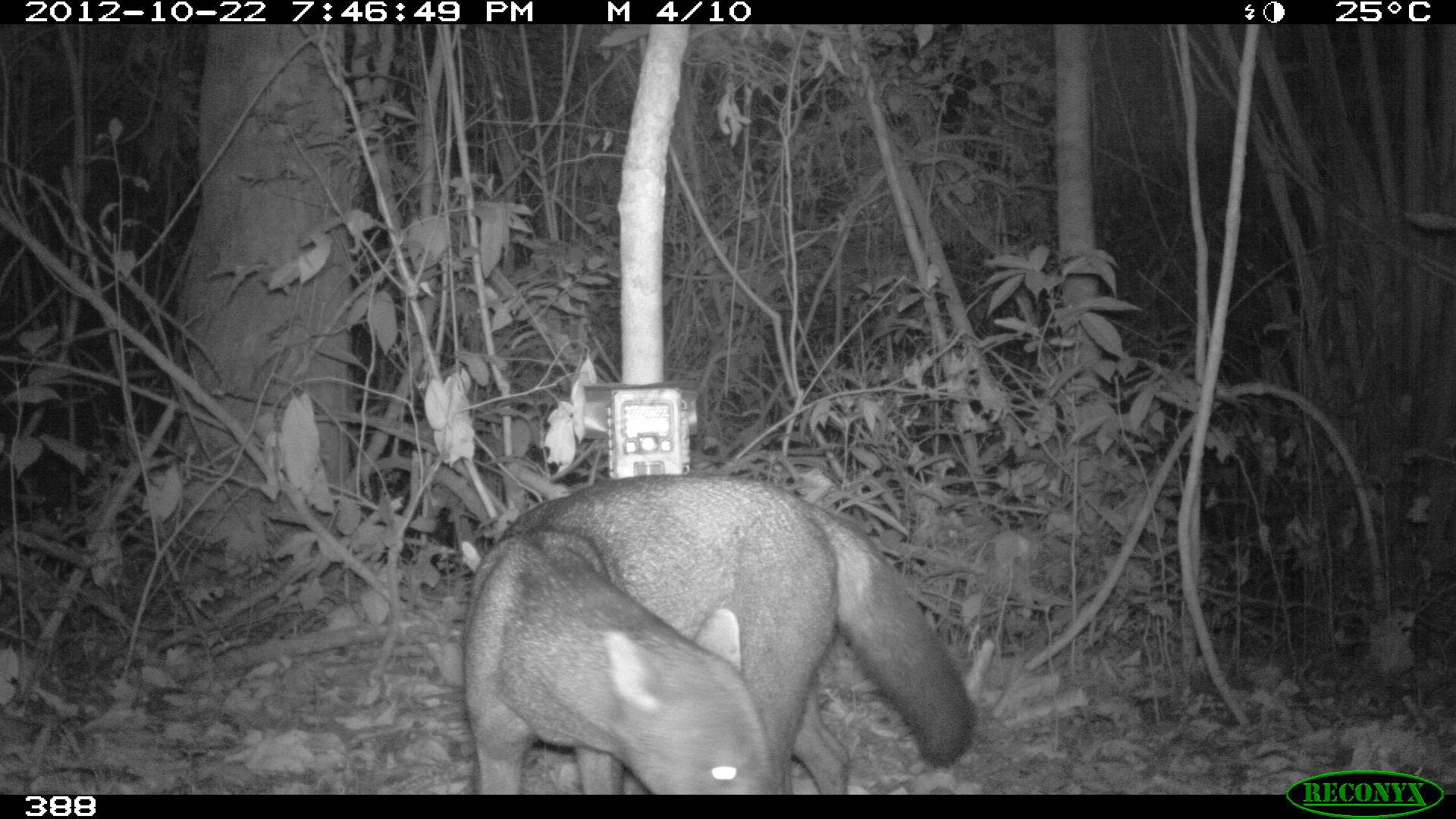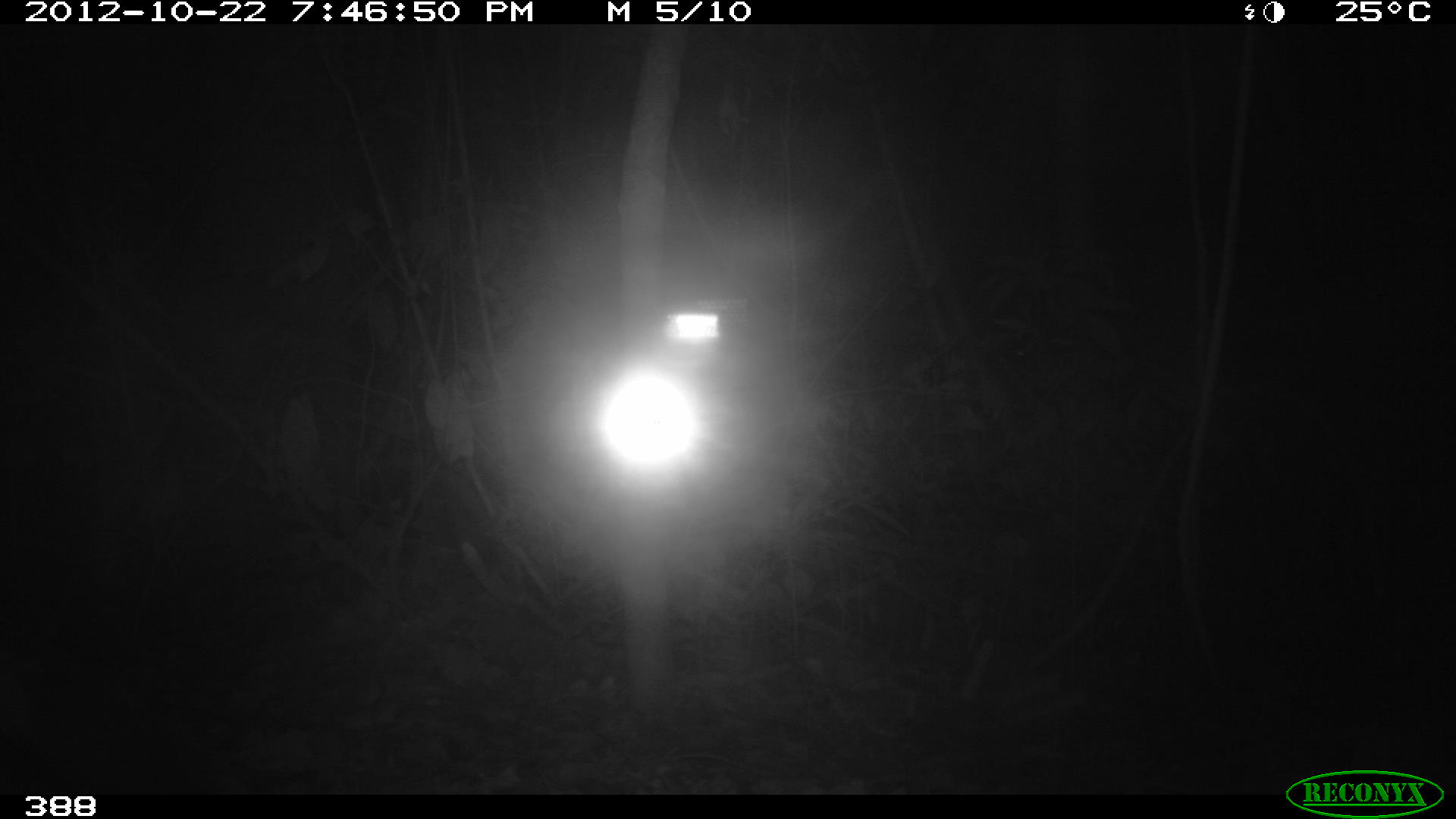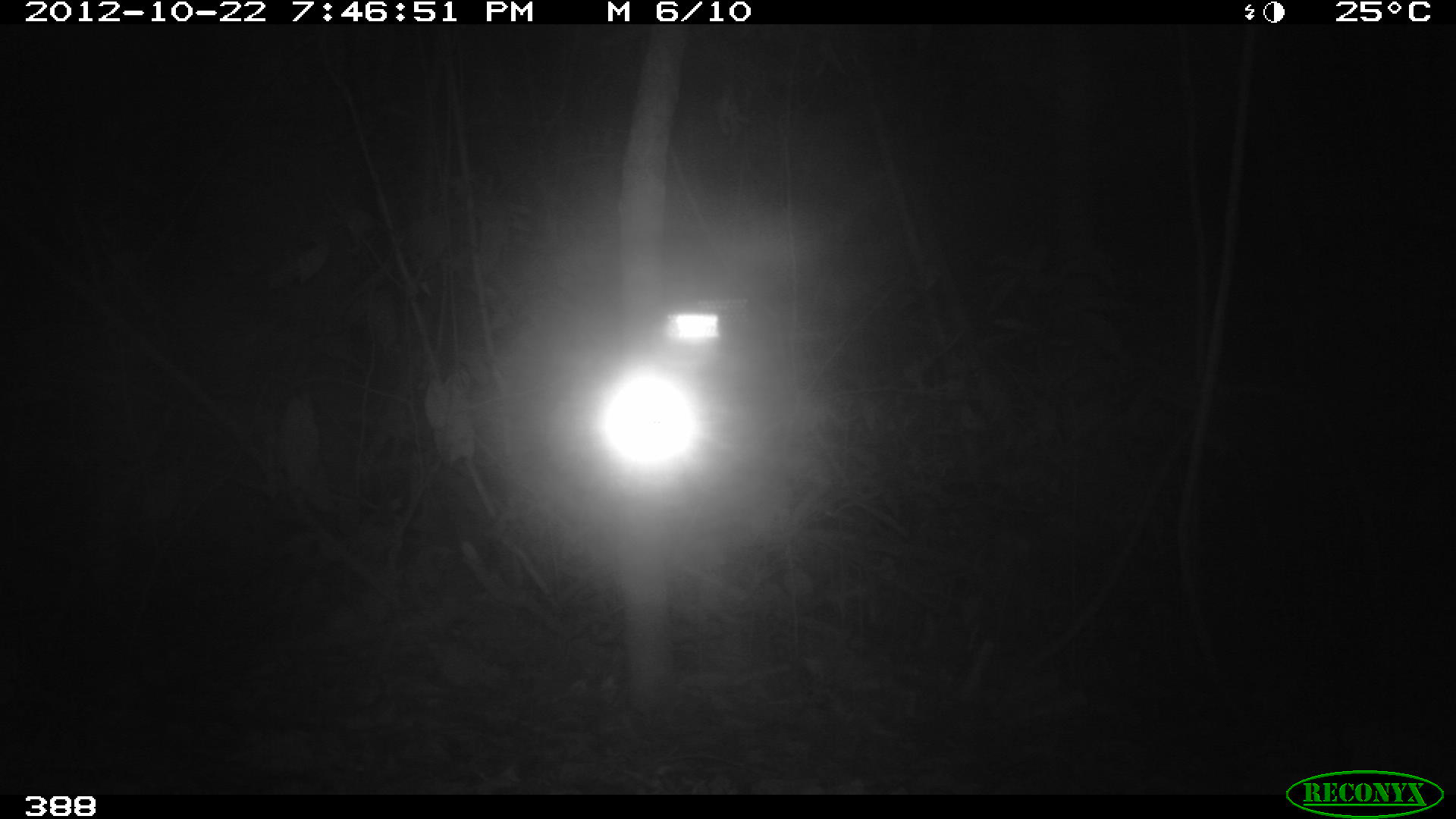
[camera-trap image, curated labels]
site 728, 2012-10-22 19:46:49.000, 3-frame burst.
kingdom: Animalia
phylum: Chordata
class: Mammalia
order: Carnivora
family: Canidae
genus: Atelocynus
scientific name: Atelocynus microtis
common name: short-eared dog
Atelocynus microtis (short-eared dog).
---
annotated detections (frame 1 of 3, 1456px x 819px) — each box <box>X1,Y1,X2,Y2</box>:
atelocynus microtis: <box>460,471,976,794</box>